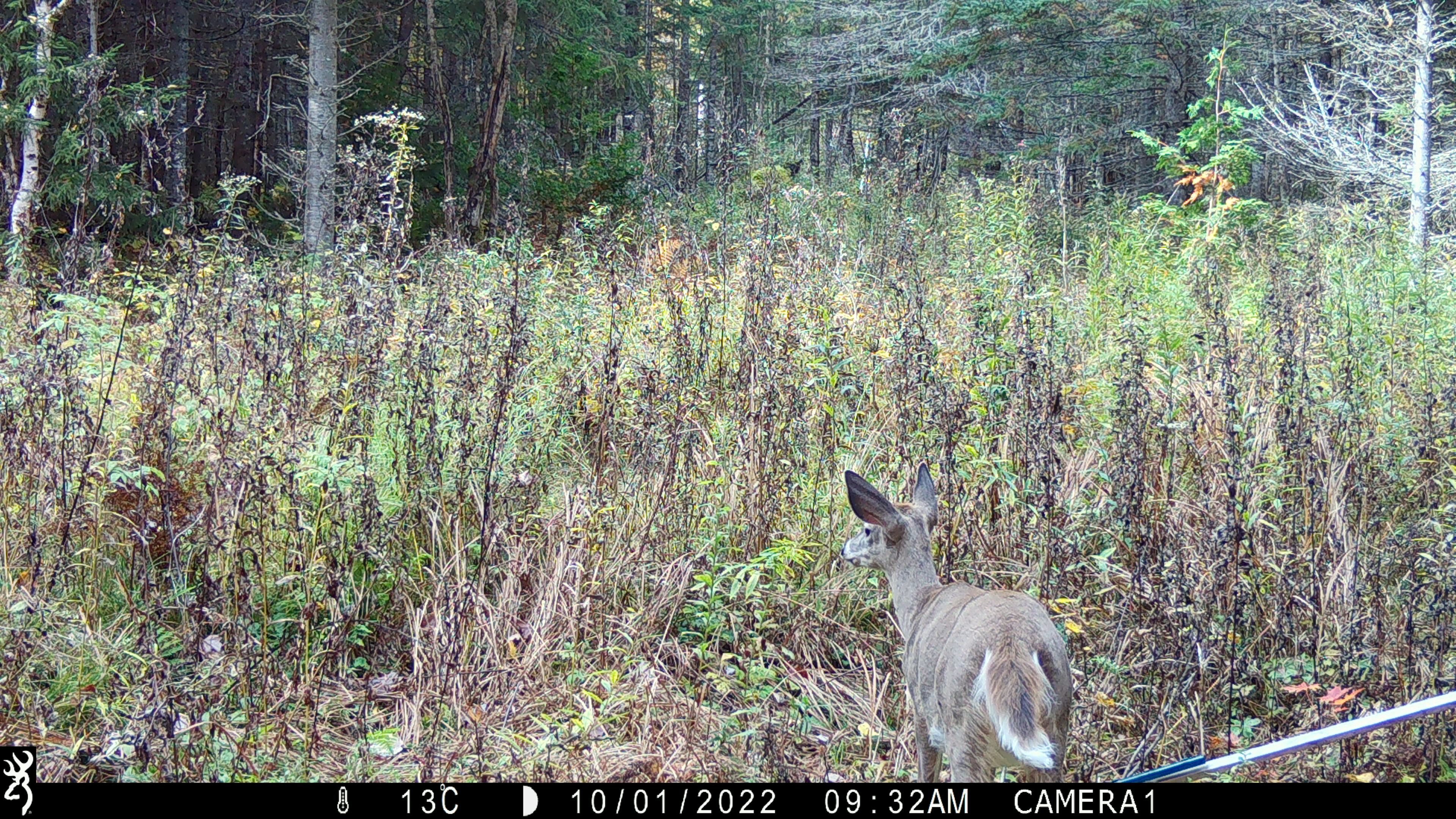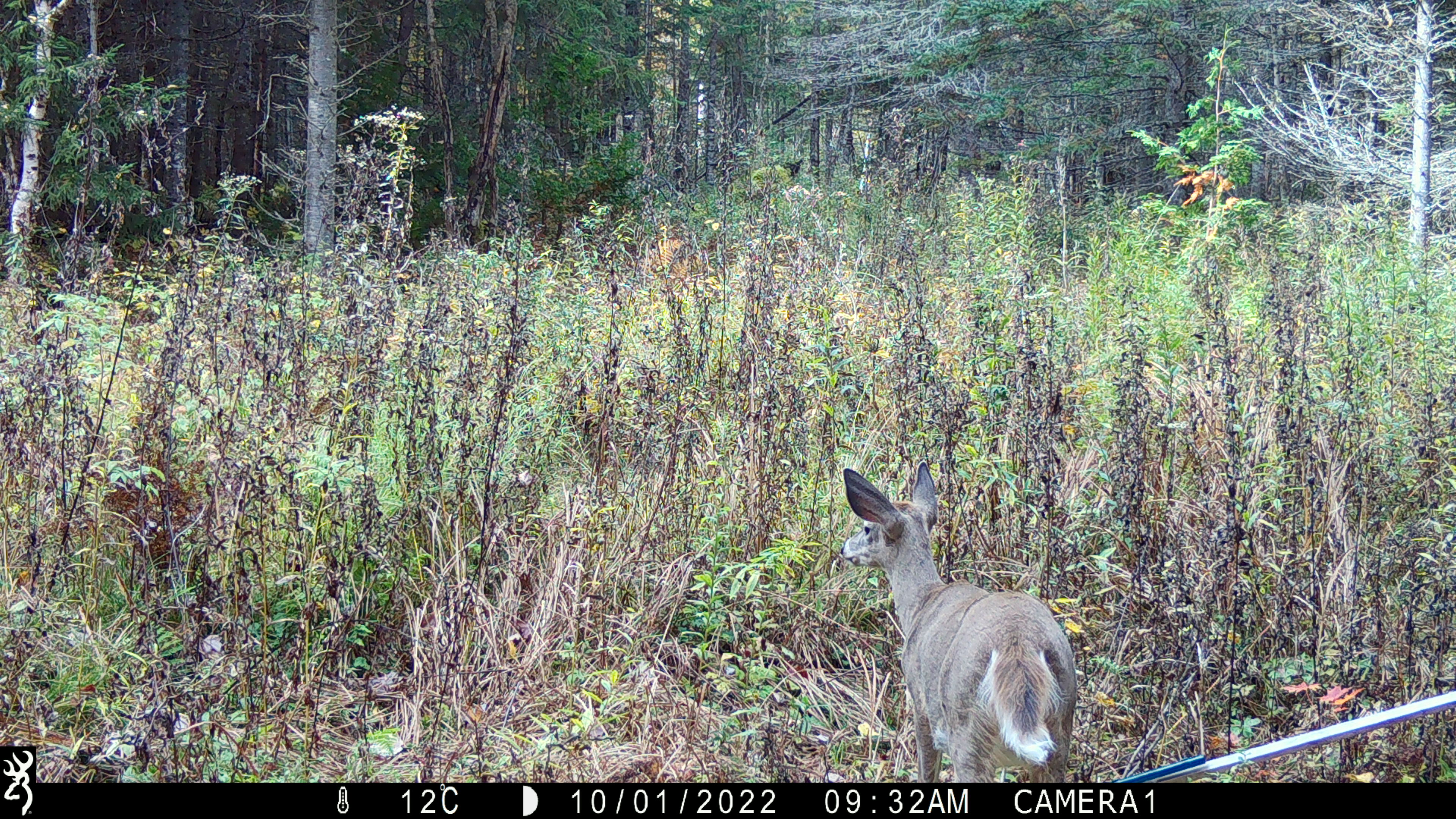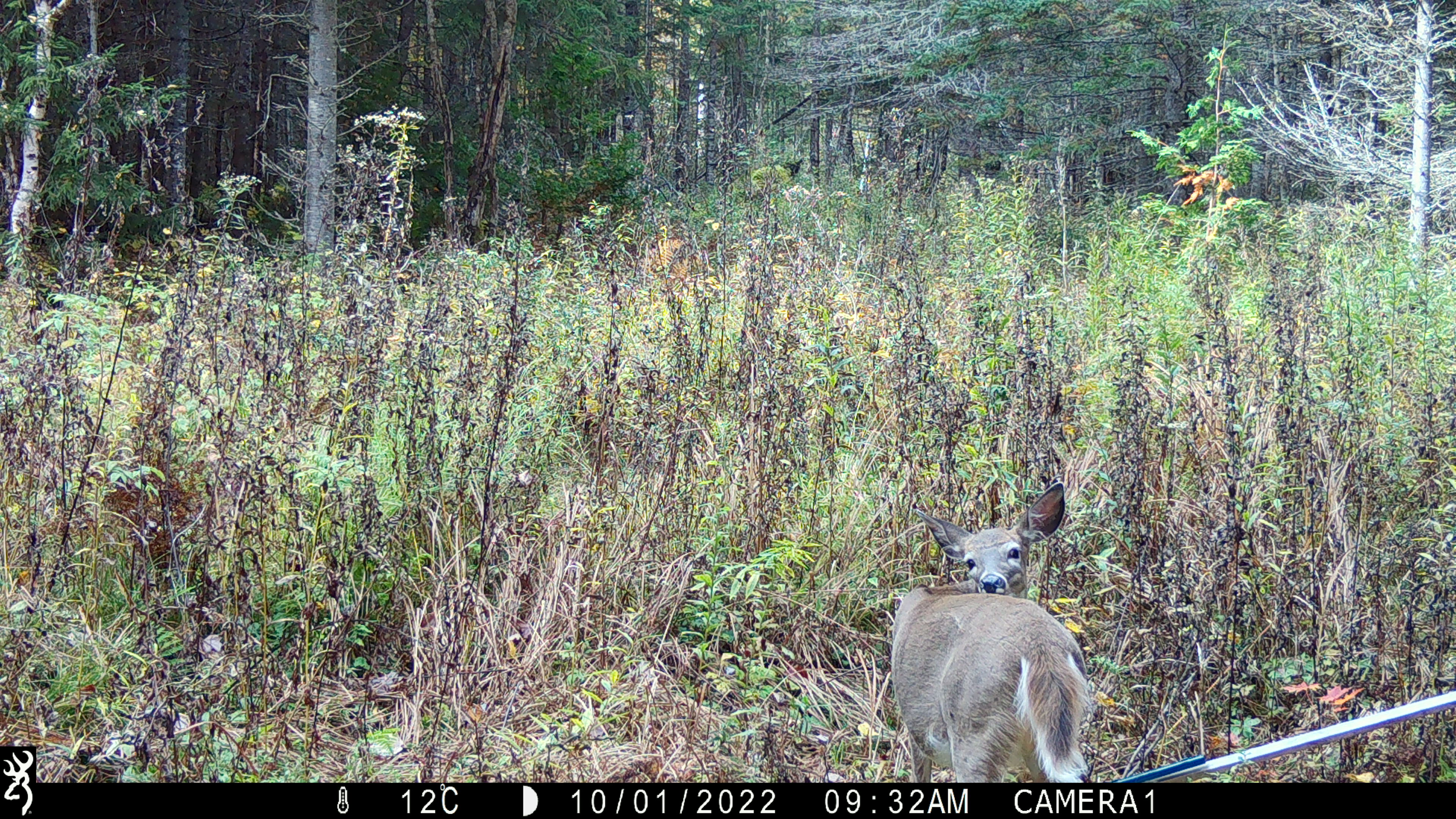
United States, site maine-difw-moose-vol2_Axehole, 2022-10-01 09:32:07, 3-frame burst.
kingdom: Animalia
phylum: Chordata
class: Mammalia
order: Artiodactyla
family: Cervidae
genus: Odocoileus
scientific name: Odocoileus virginianus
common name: white-tailed deer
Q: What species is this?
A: White-tailed deer (Odocoileus virginianus).